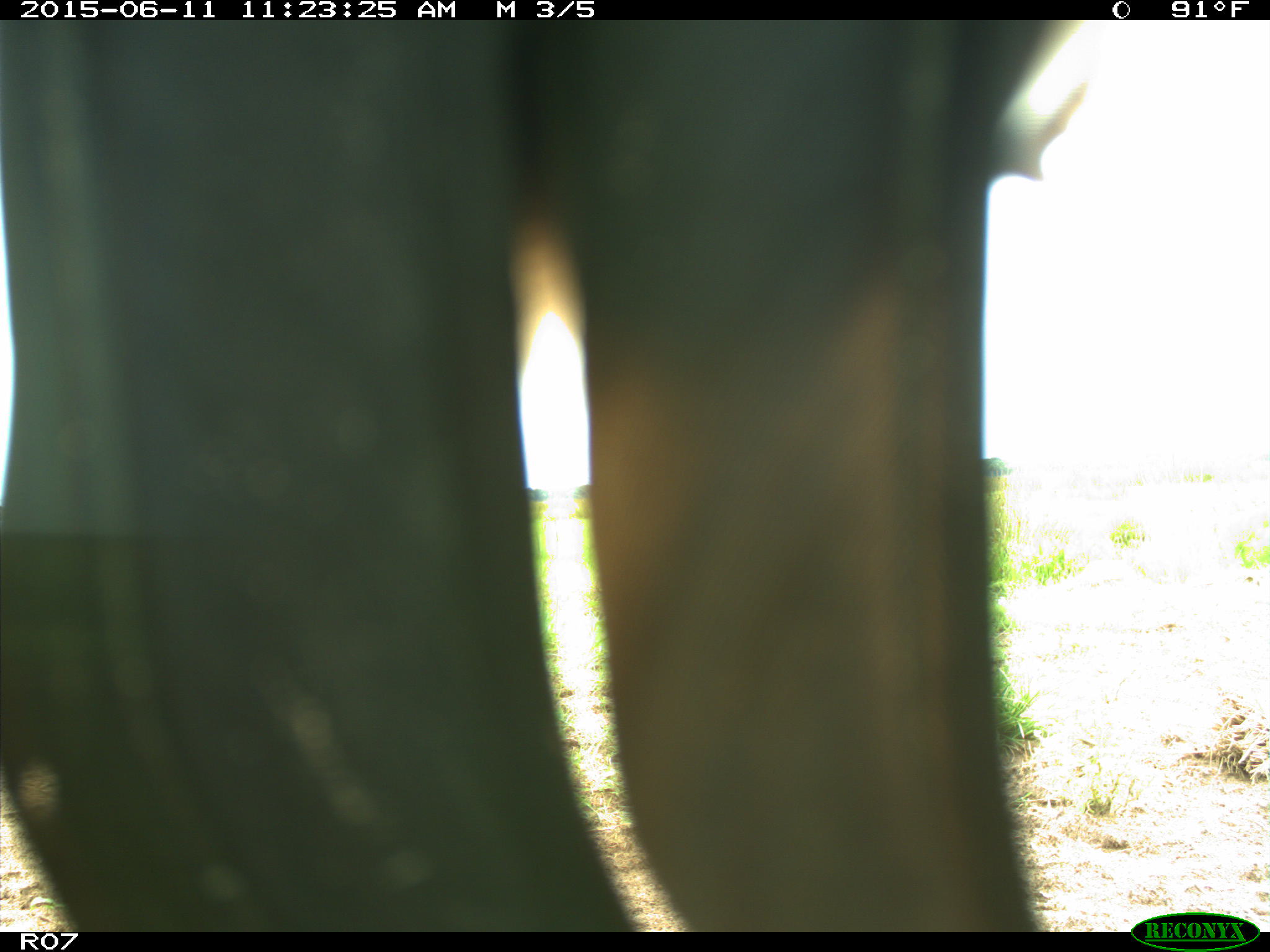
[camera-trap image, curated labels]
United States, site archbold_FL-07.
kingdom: Animalia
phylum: Chordata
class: Mammalia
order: Artiodactyla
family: Bovidae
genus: Bos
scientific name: Bos taurus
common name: domestic cow